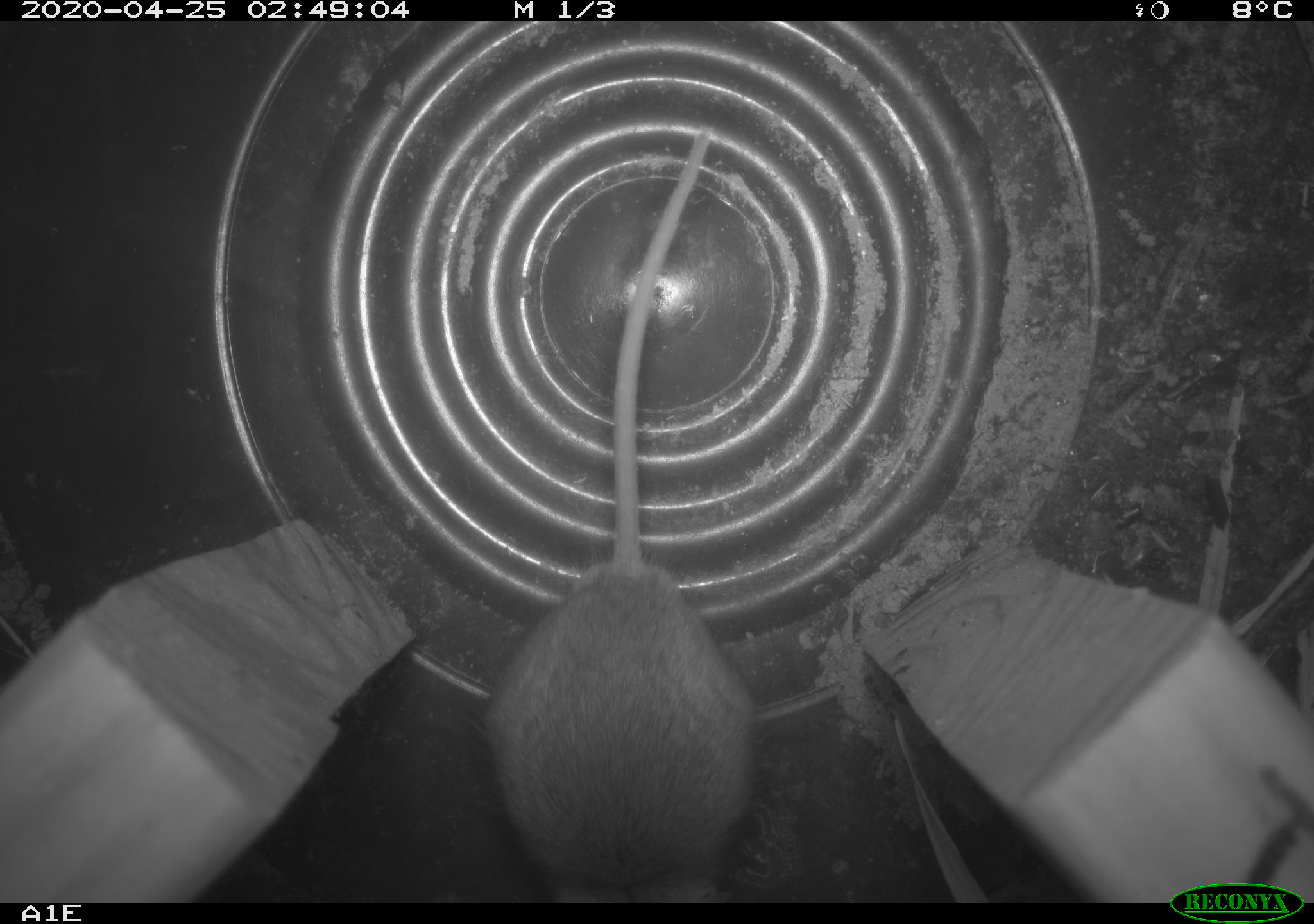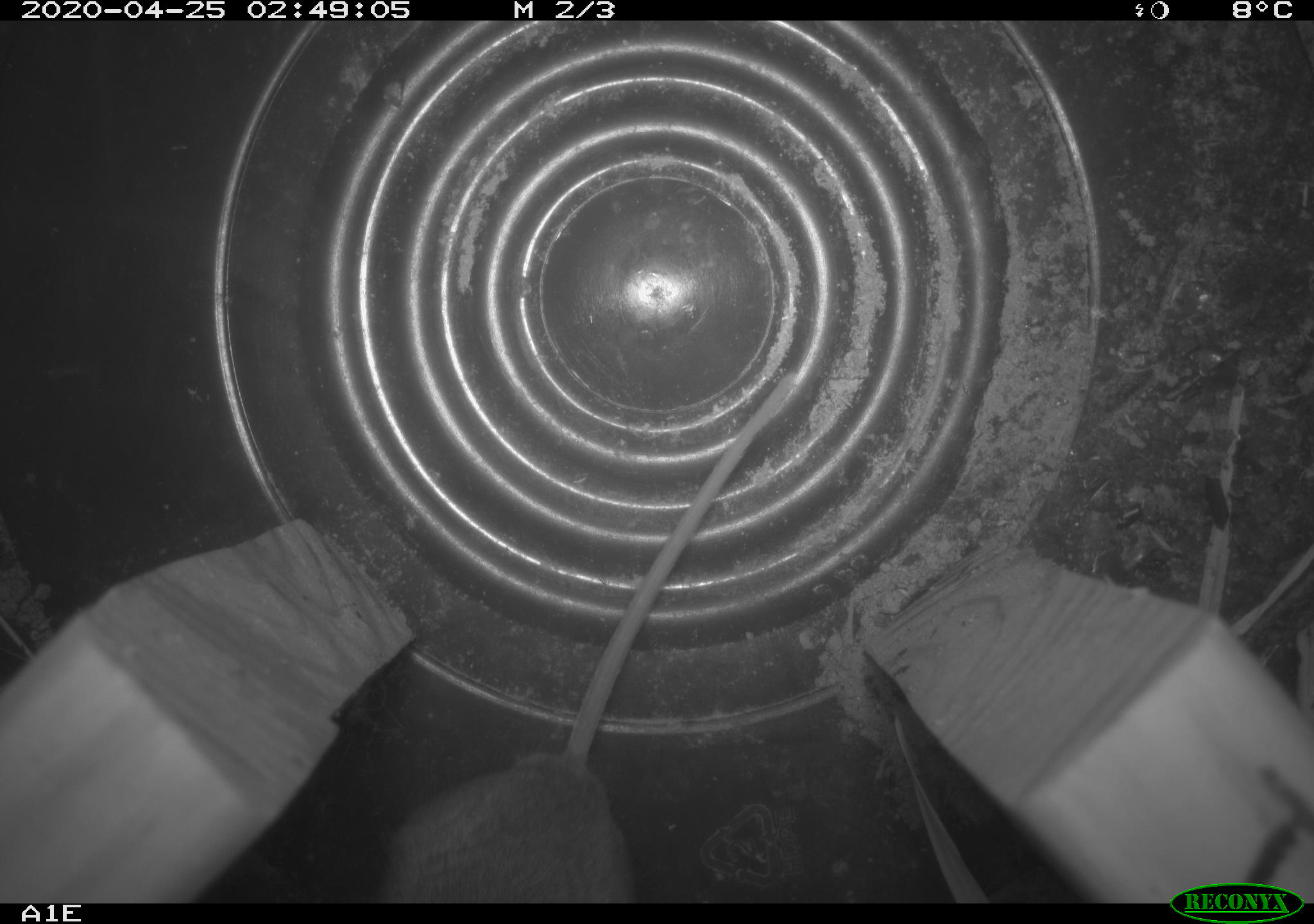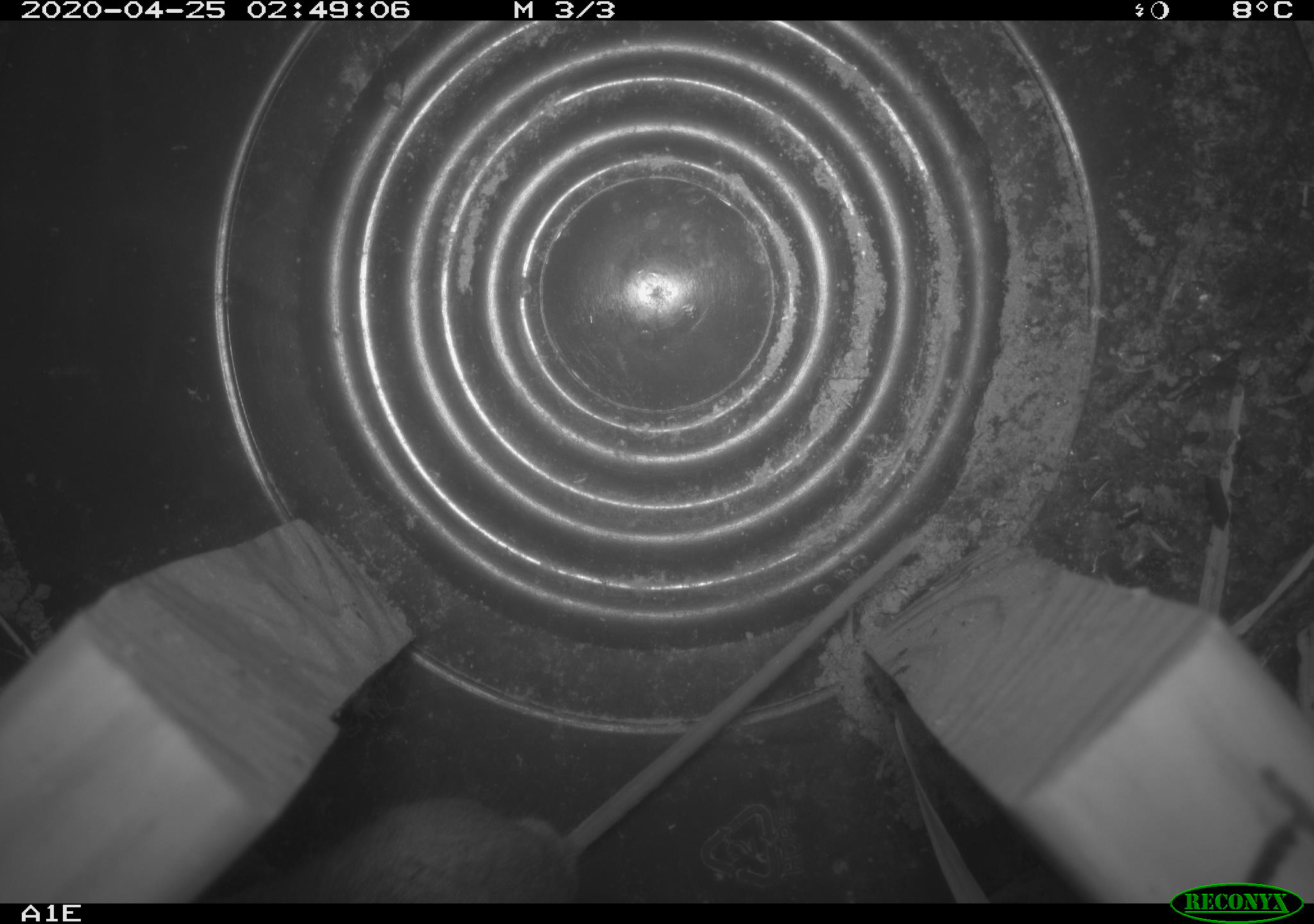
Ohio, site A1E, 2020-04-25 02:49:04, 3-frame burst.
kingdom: Animalia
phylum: Chordata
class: Mammalia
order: Rodentia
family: Cricetidae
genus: Peromyscus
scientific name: Peromyscus leucopus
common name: white-footed mouse